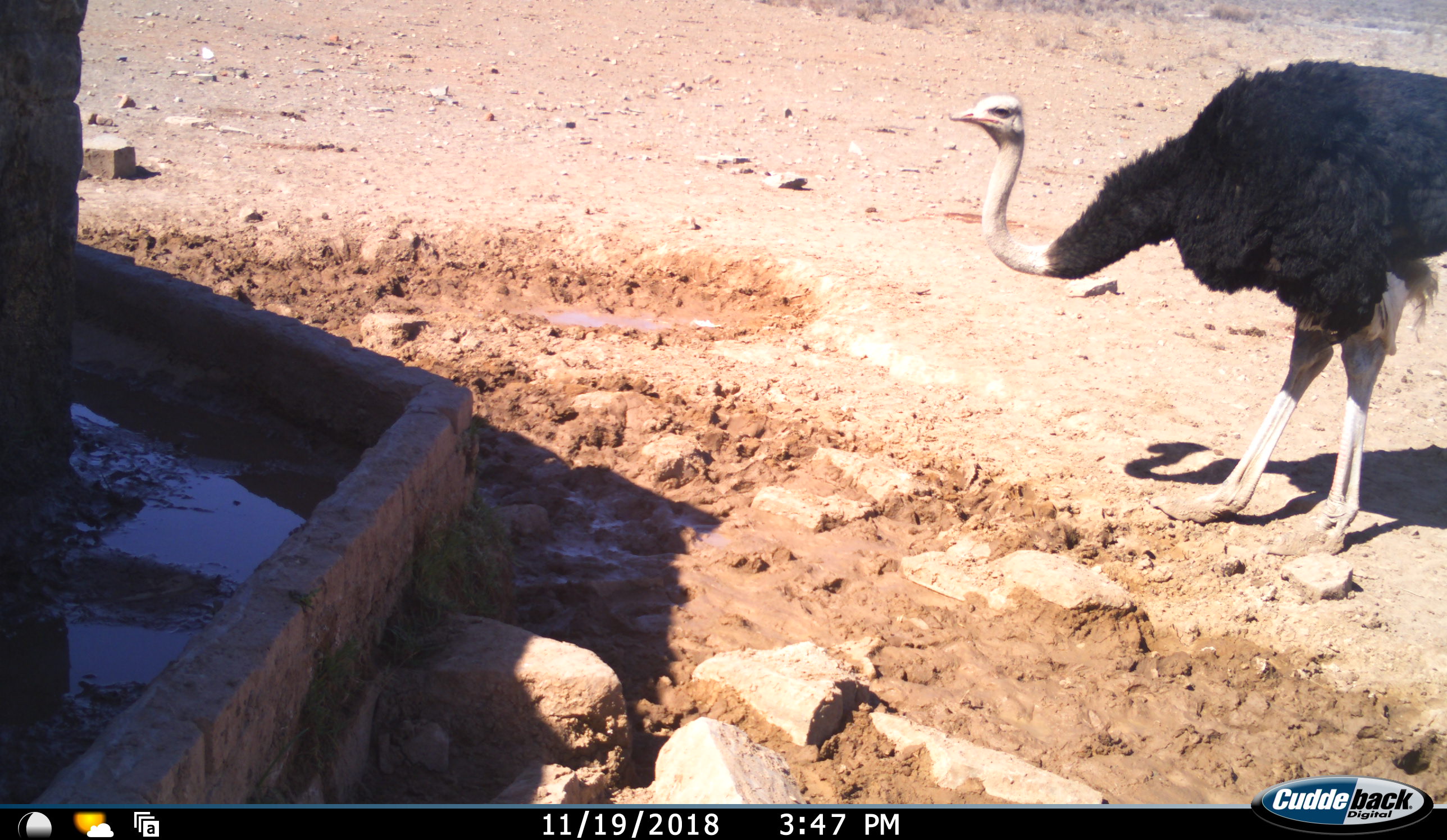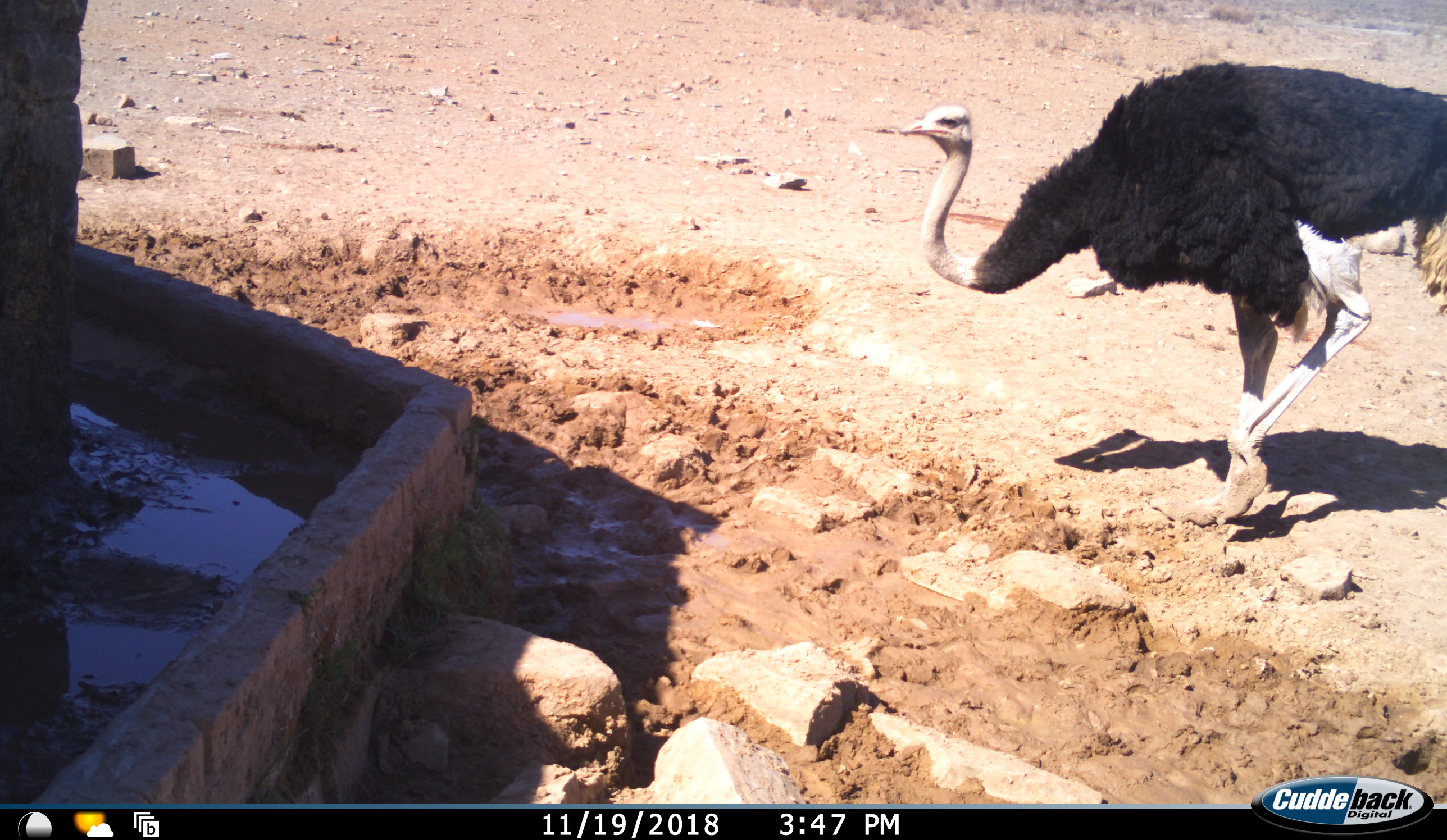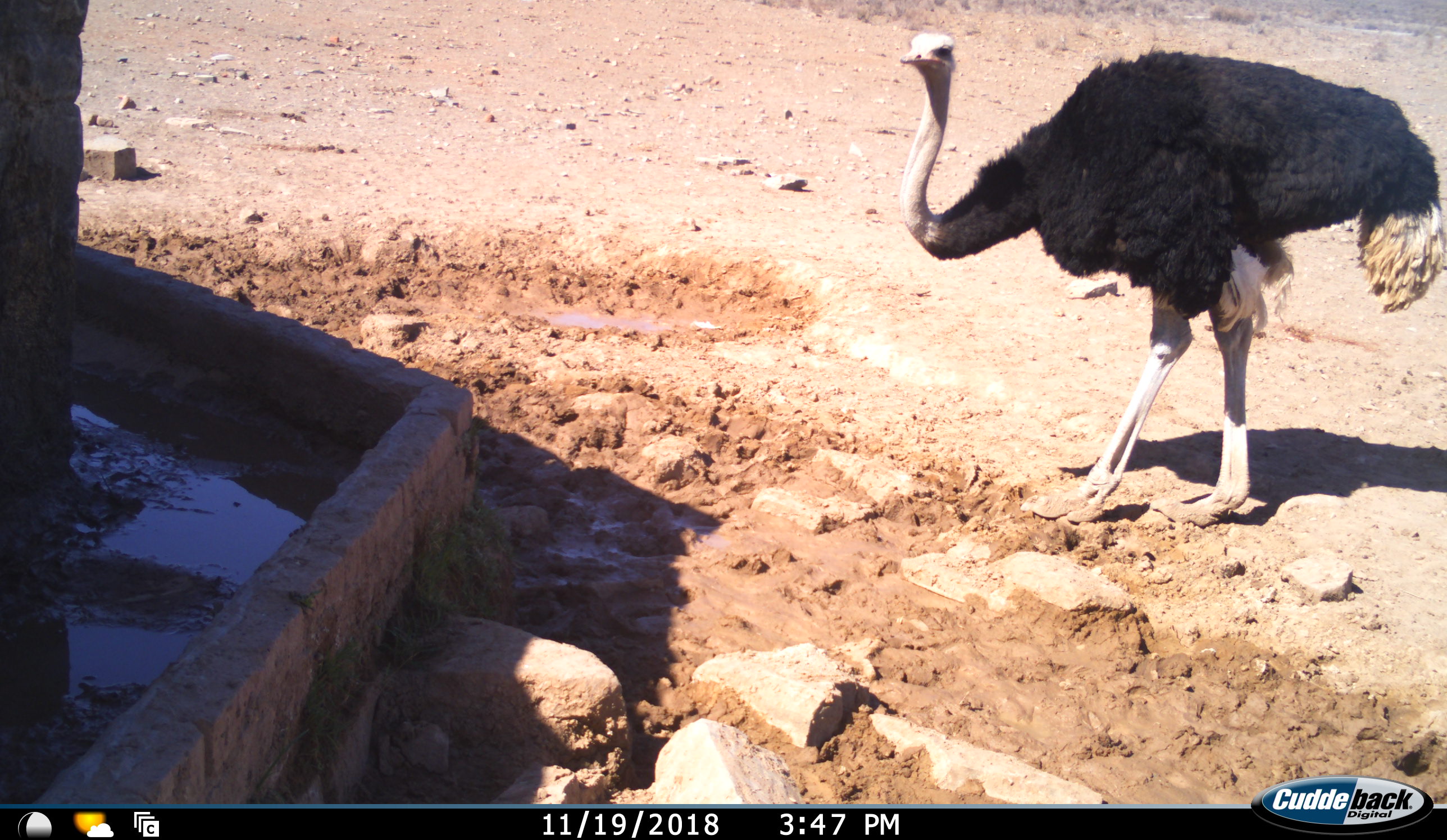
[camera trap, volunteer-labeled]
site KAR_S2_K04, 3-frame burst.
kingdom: Animalia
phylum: Chordata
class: Aves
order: Struthioniformes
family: Struthionidae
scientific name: Struthionidae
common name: ostrich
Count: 1.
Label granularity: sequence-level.